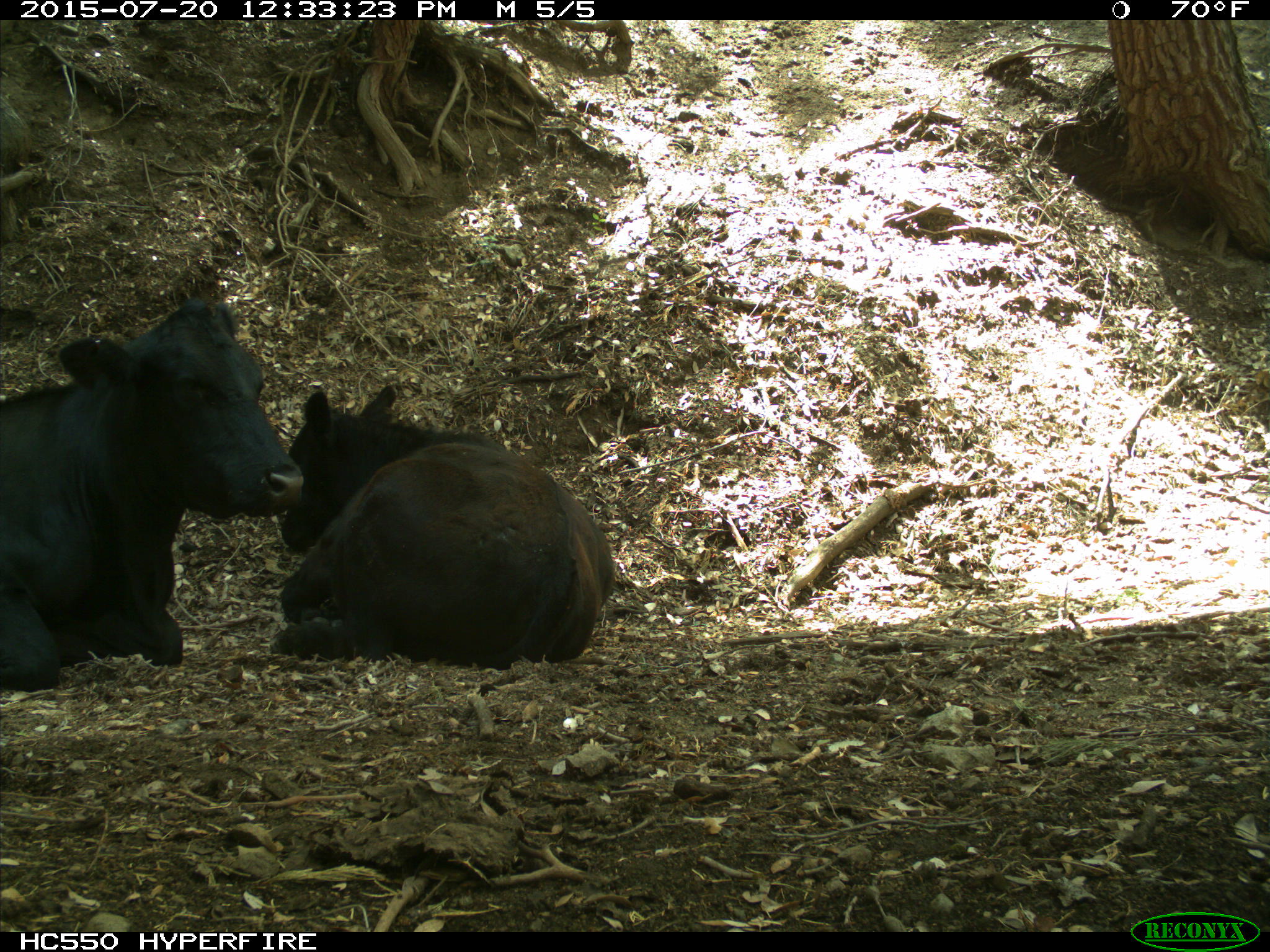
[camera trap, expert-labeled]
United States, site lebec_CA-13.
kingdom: Animalia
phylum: Chordata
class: Mammalia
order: Artiodactyla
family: Bovidae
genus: Bos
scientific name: Bos taurus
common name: domestic cow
Bos taurus (domestic cow).